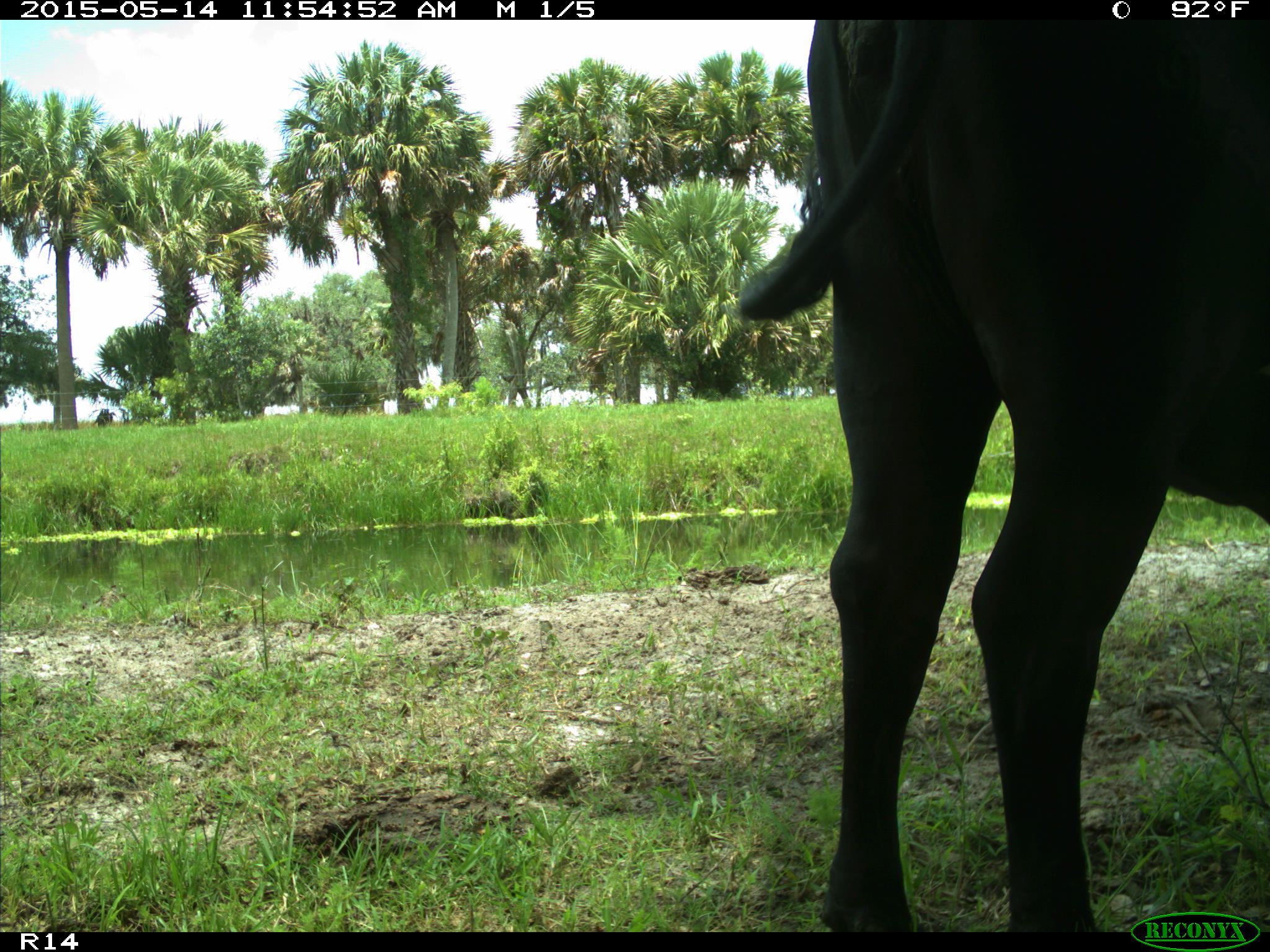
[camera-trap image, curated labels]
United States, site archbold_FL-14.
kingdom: Animalia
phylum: Chordata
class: Mammalia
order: Artiodactyla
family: Bovidae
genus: Bos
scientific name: Bos taurus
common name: domestic cow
Bos taurus (domestic cow).